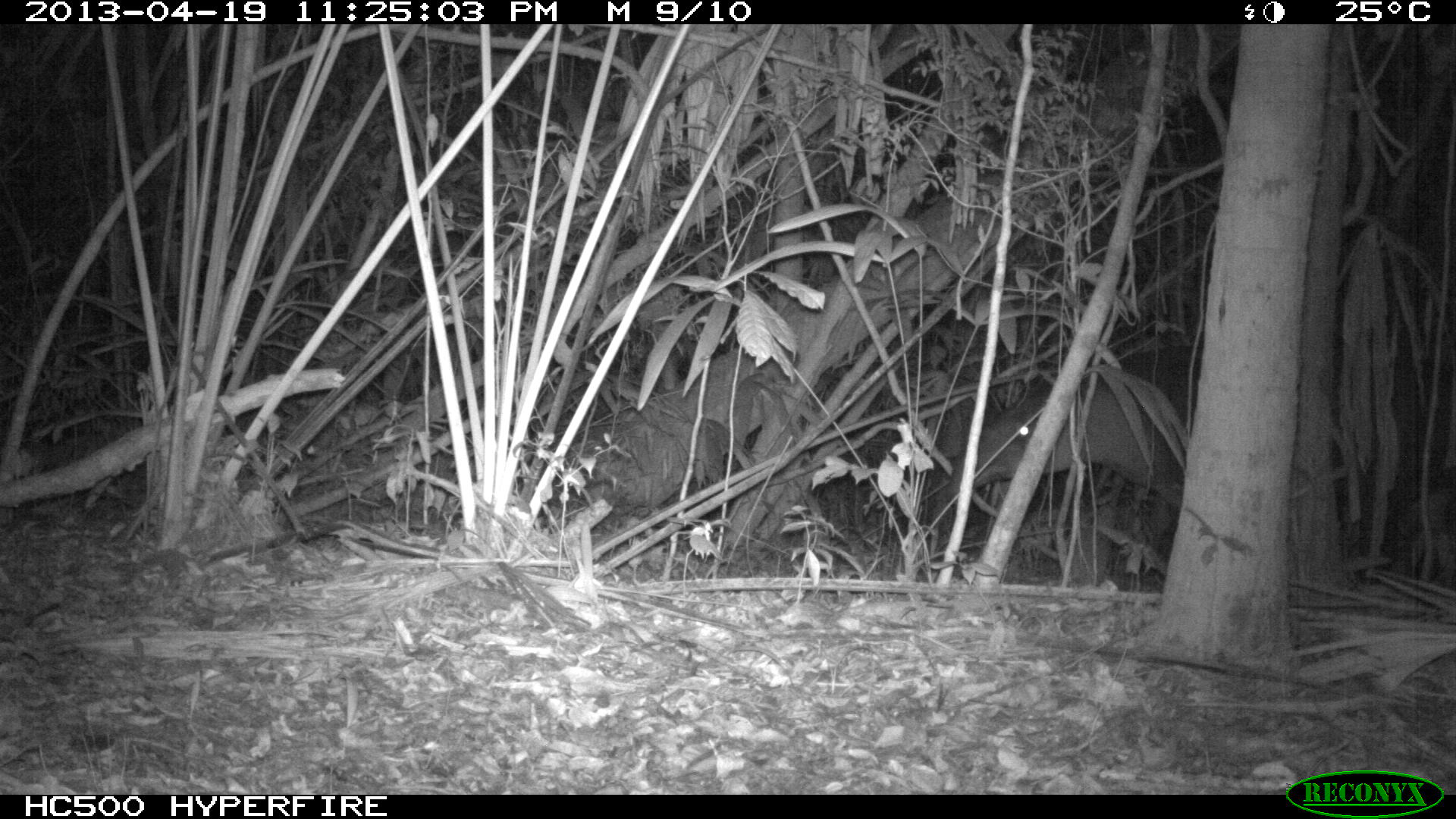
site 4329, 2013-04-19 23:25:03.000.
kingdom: Animalia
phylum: Chordata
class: Mammalia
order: Perissodactyla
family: Tapiridae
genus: Tapirus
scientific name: Tapirus bairdii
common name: baird's tapir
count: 1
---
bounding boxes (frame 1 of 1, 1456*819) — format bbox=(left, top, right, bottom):
tapirus bairdii: bbox=(944, 344, 1202, 507)